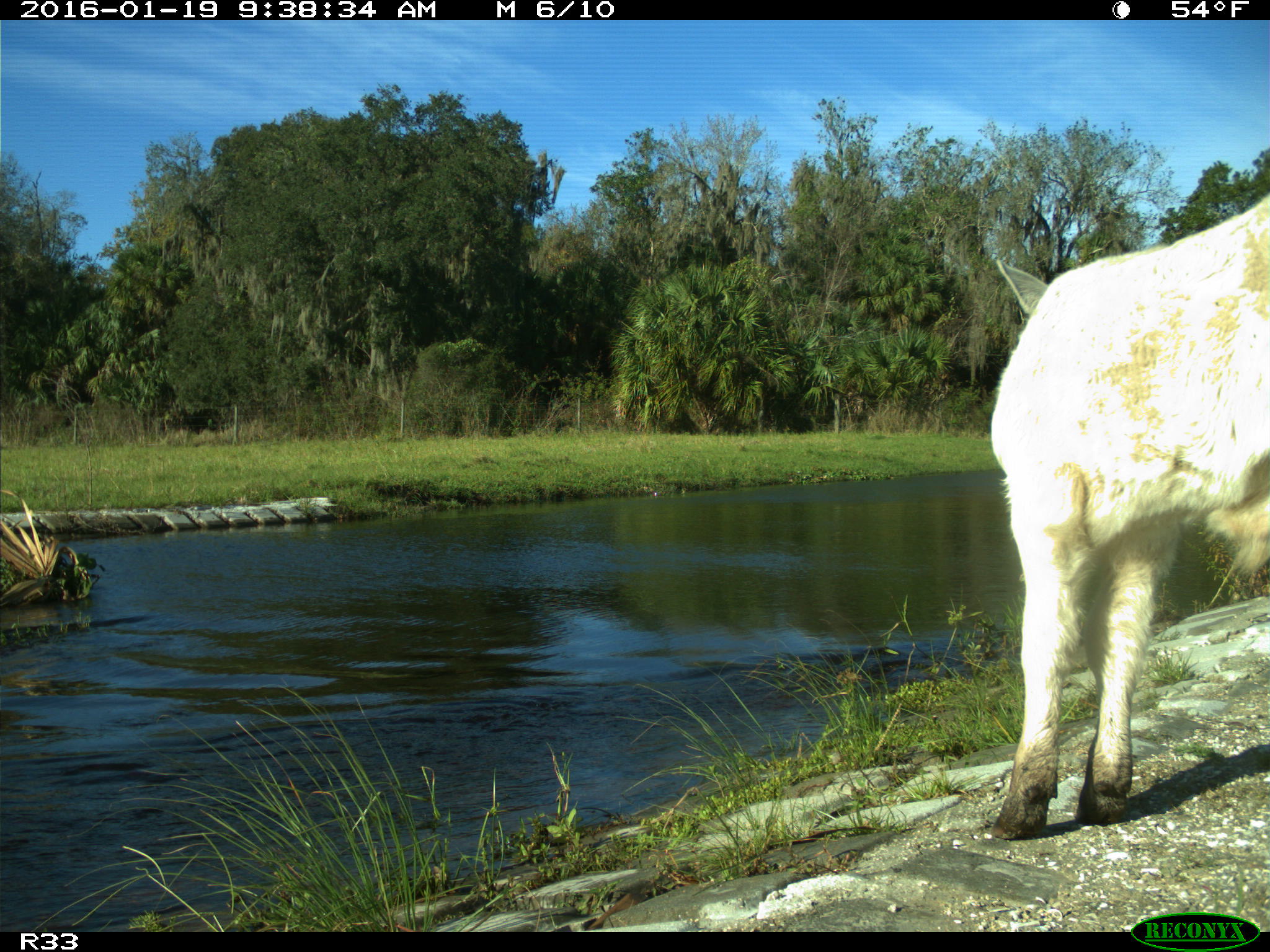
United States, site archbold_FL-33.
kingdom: Animalia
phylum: Chordata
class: Mammalia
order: Artiodactyla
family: Bovidae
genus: Bos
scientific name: Bos taurus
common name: domestic cow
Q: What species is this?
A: Bos taurus (domestic cow).